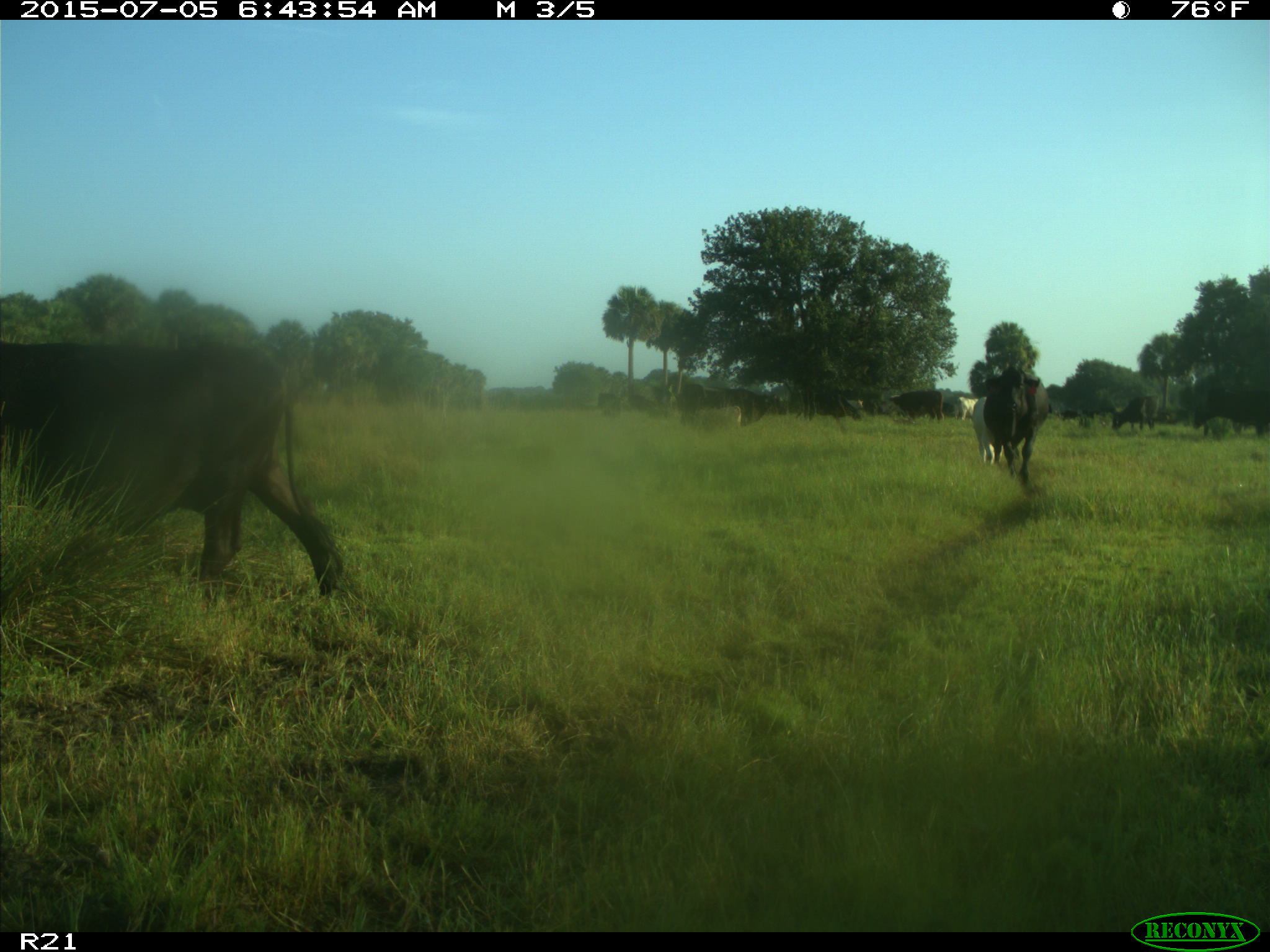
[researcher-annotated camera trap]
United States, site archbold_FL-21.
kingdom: Animalia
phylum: Chordata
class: Mammalia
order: Artiodactyla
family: Bovidae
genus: Bos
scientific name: Bos taurus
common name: domestic cow